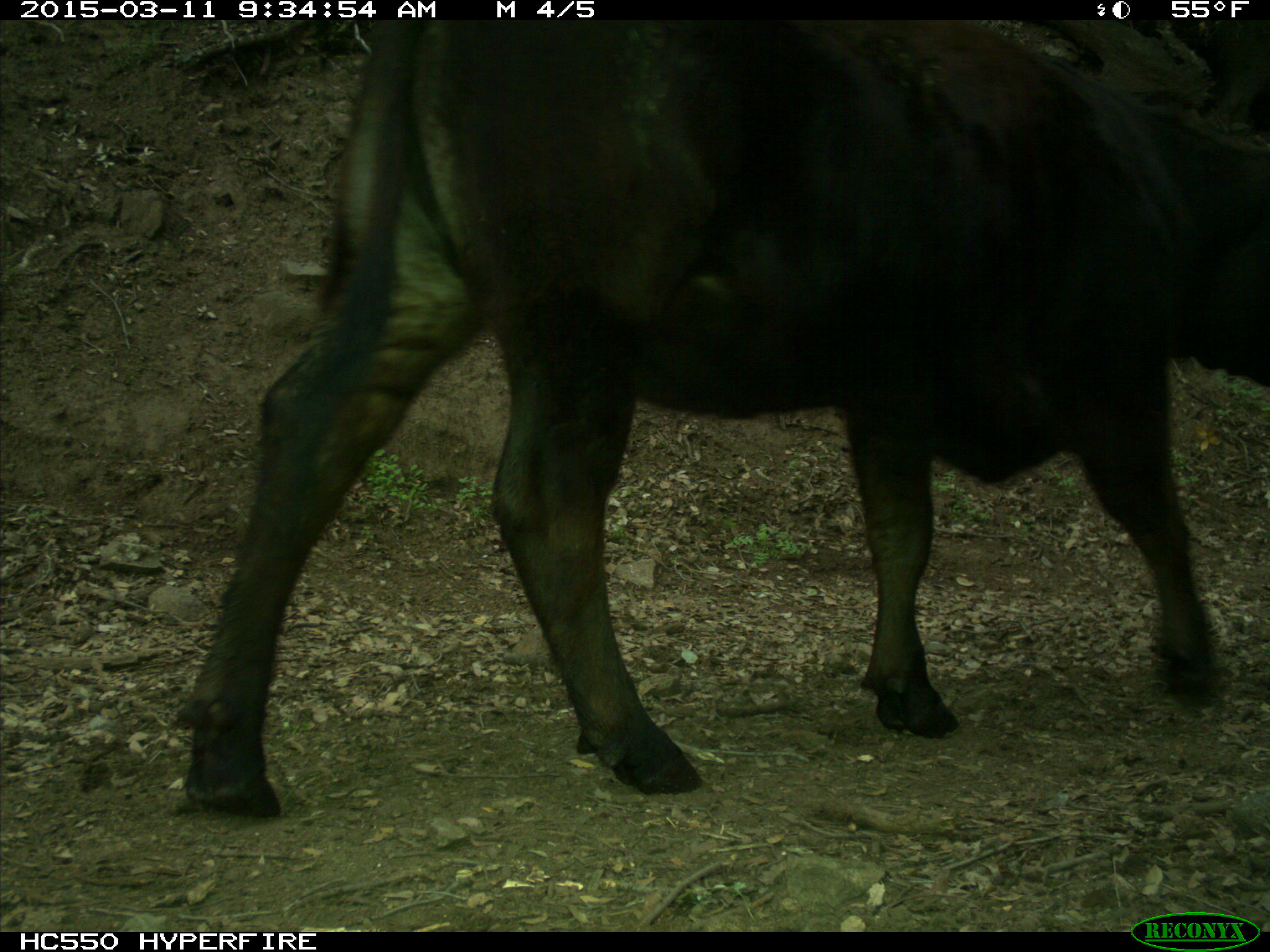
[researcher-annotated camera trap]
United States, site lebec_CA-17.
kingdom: Animalia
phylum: Chordata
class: Mammalia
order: Artiodactyla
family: Bovidae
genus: Bos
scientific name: Bos taurus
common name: domestic cow